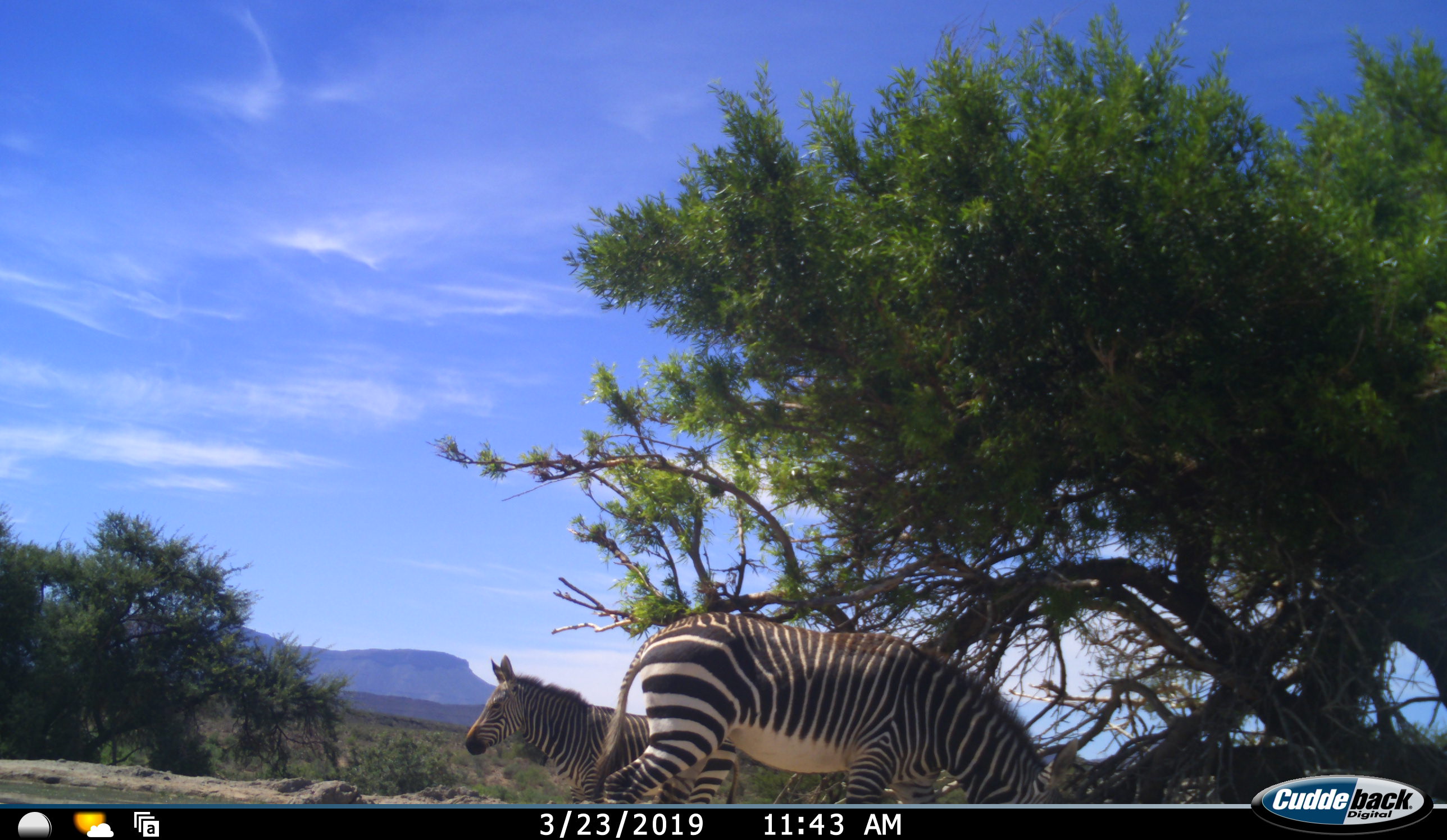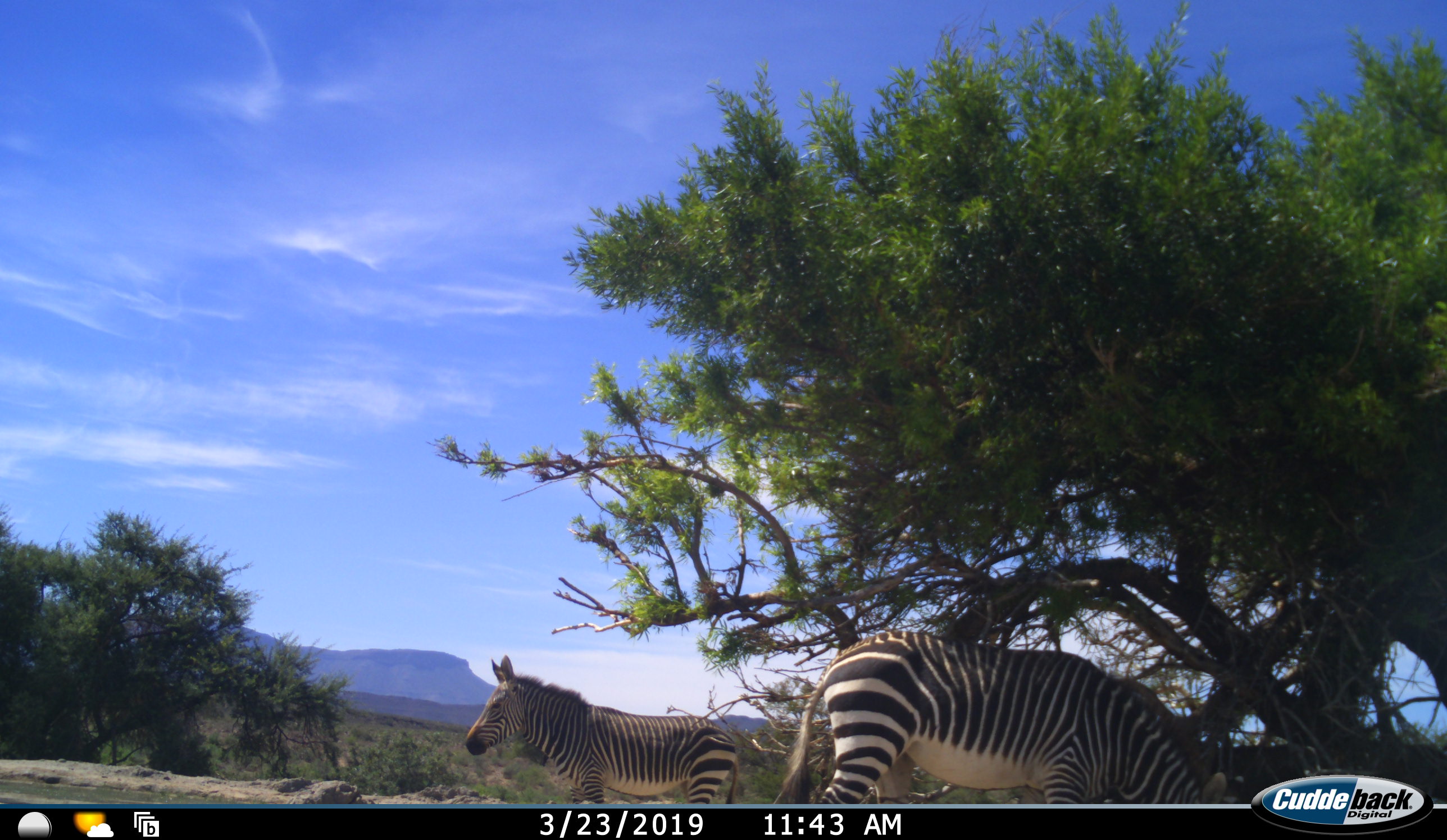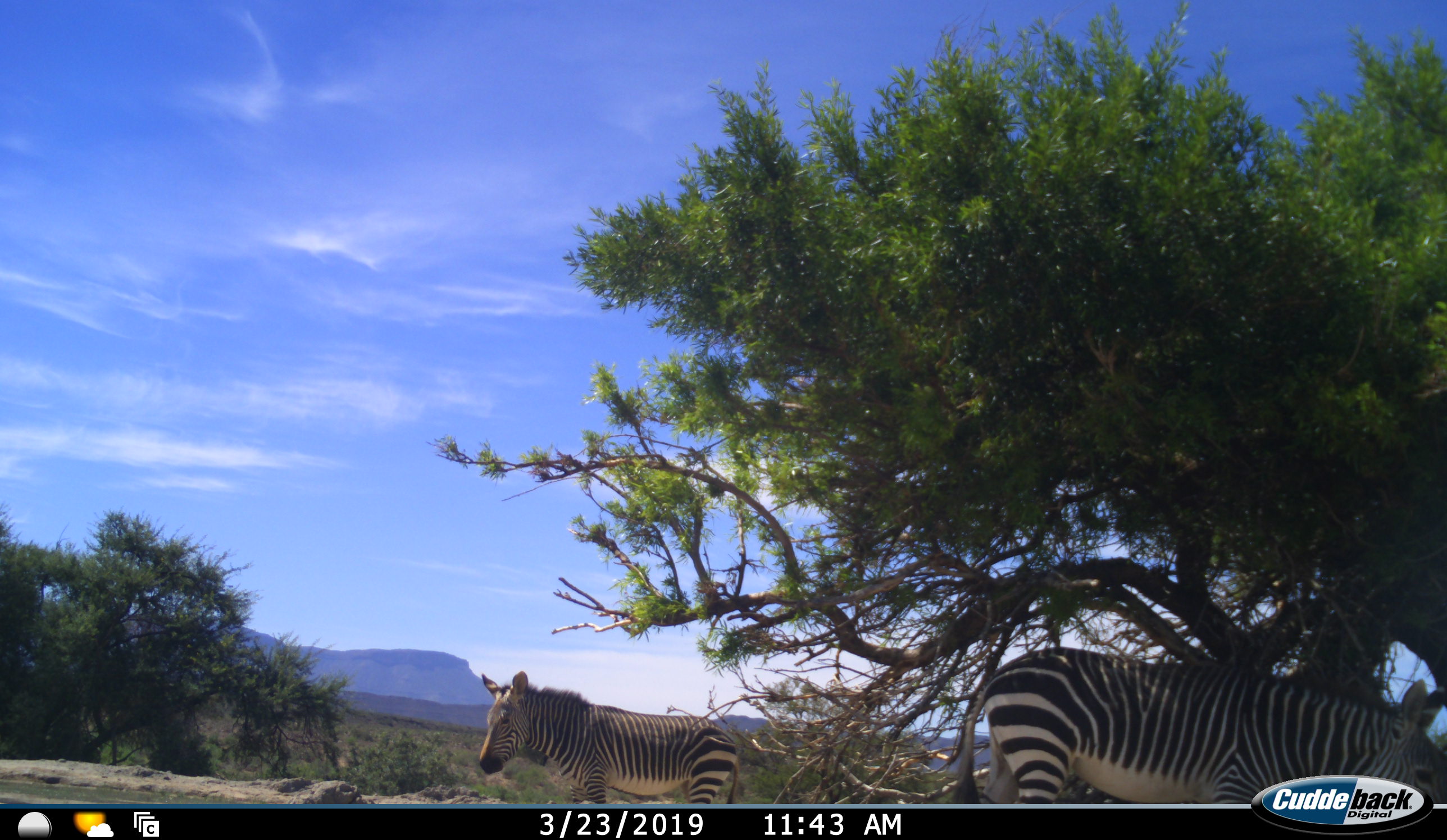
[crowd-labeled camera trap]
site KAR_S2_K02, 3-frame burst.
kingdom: Animalia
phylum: Chordata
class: Mammalia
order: Perissodactyla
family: Equidae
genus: Equus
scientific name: Equus zebra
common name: mountain zebra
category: zebramountain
Zebramountain (mountain zebra) (Equus zebra), count 2. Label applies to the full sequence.